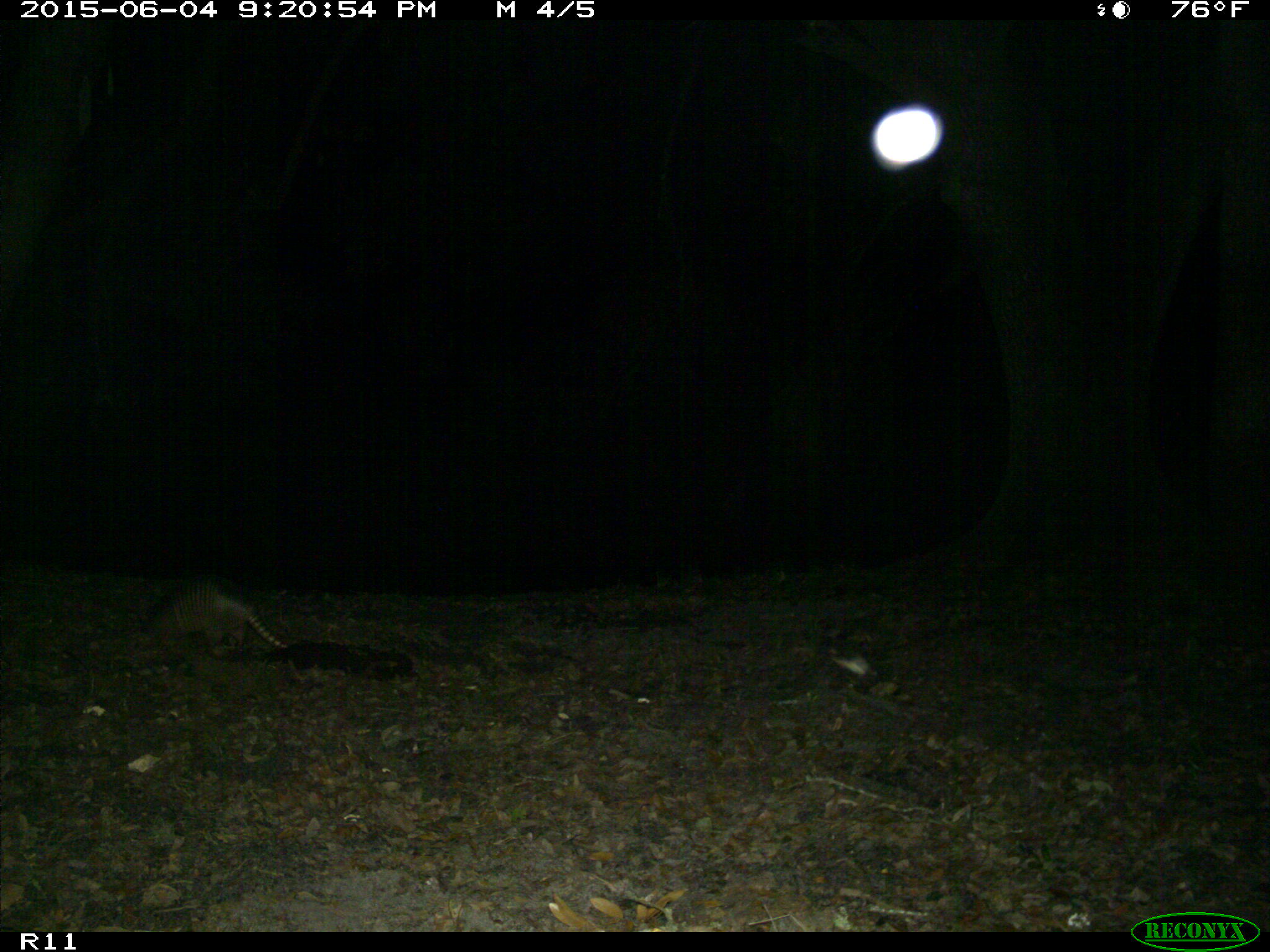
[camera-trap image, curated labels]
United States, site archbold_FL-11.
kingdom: Animalia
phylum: Chordata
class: Mammalia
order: Cingulata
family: Dasypodidae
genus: Dasypus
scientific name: Dasypus novemcinctus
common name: nine-banded armadillo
Dasypus novemcinctus (nine-banded armadillo).